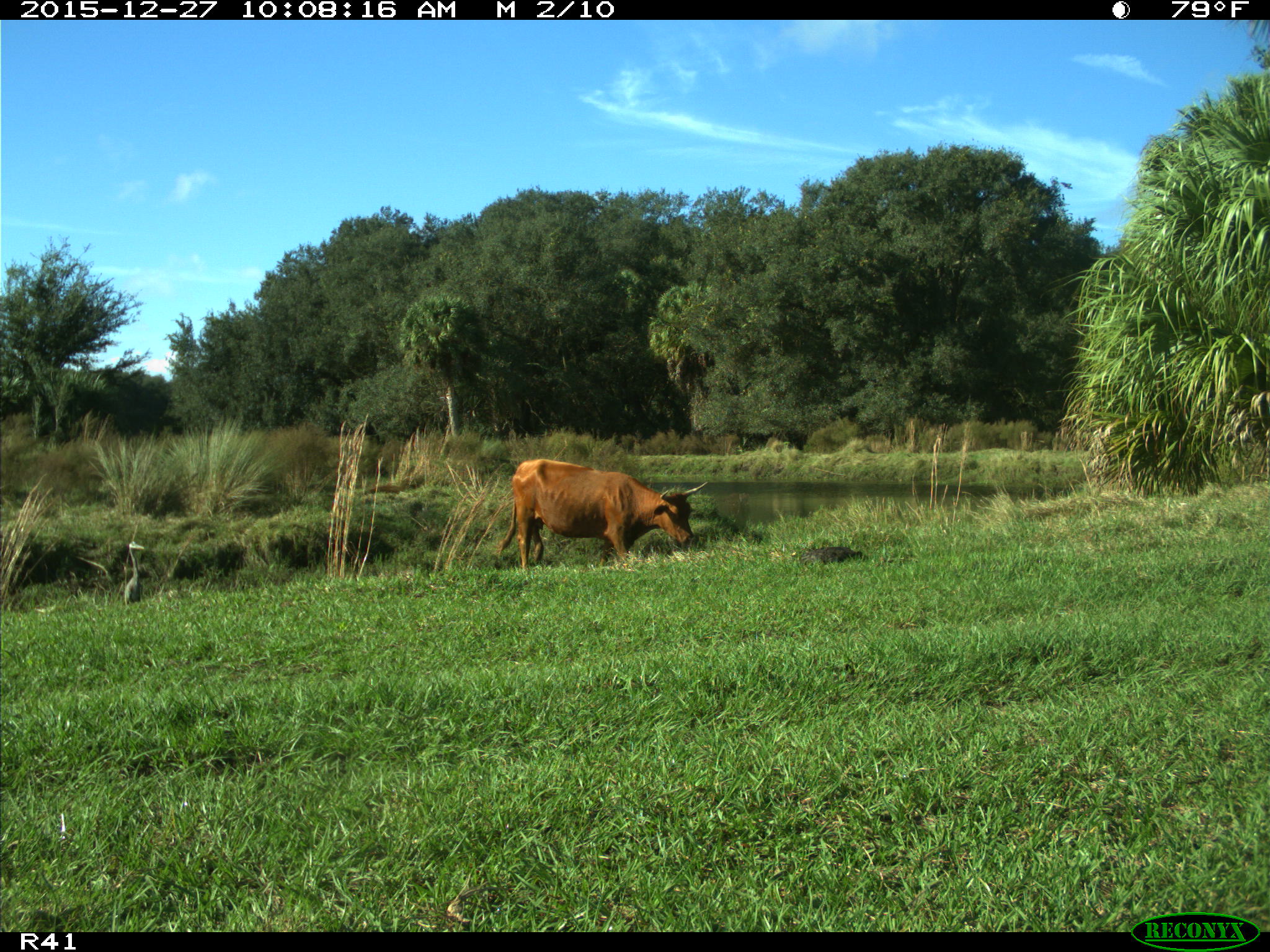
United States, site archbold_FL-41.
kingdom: Animalia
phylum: Chordata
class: Mammalia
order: Artiodactyla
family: Bovidae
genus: Bos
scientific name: Bos taurus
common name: domestic cow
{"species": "Bos taurus (domestic cow)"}